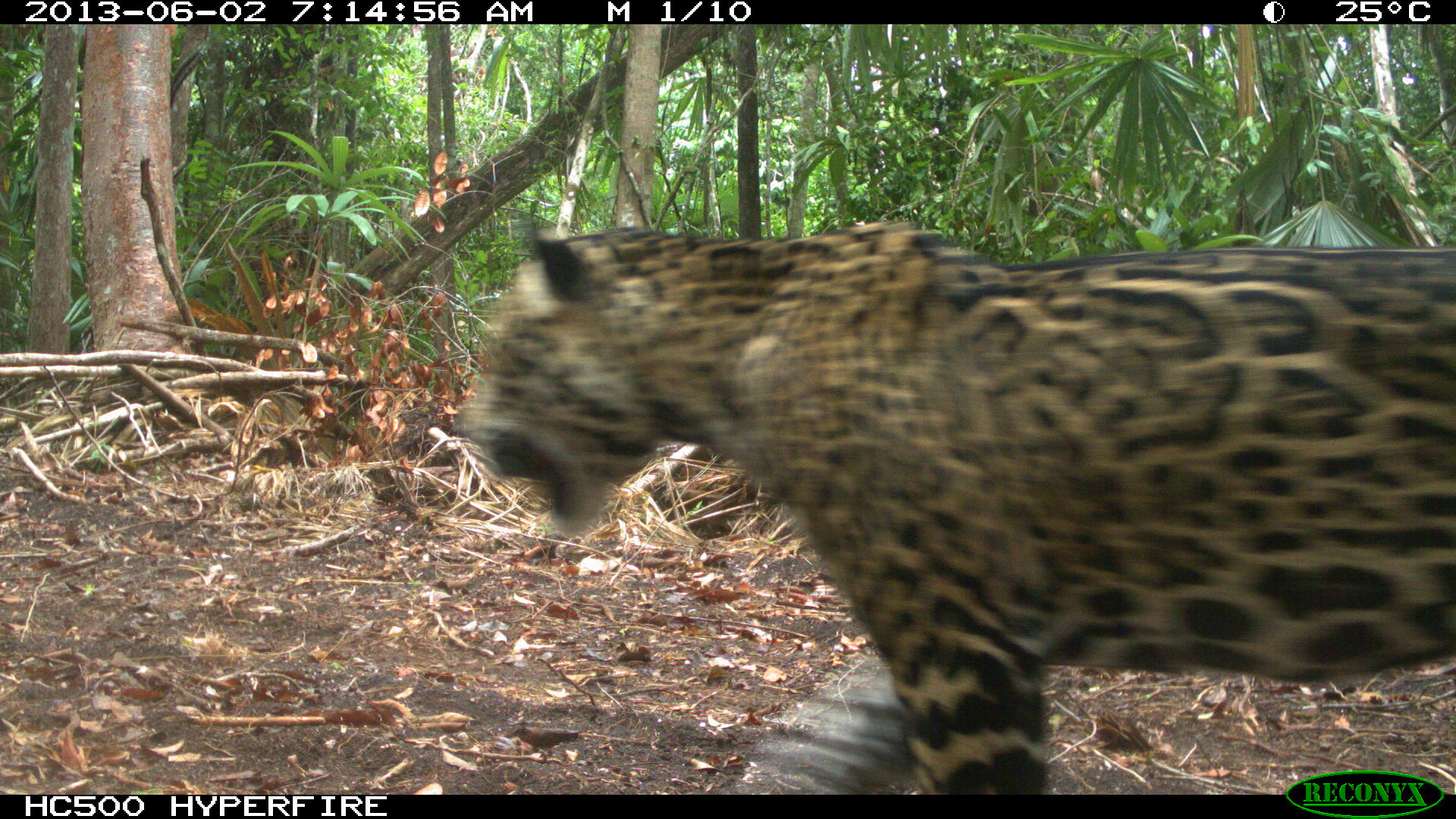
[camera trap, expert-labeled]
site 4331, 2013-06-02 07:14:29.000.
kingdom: Animalia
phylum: Chordata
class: Mammalia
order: Carnivora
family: Felidae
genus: Panthera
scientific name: Panthera onca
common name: jaguar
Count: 1.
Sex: male.